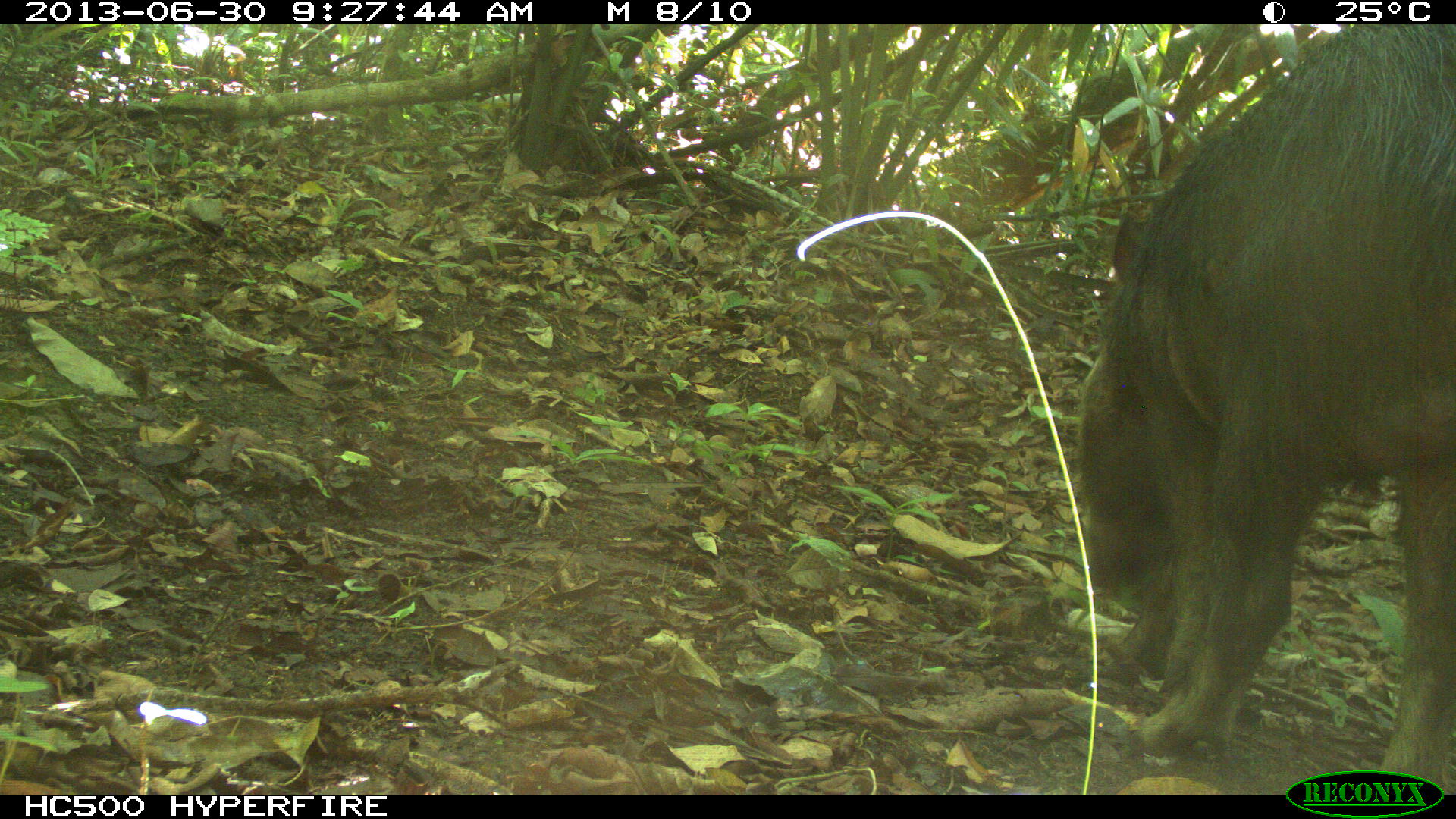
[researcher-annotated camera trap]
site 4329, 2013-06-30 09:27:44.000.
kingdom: Animalia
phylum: Chordata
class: Mammalia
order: Artiodactyla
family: Tayassuidae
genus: Tayassu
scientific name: Tayassu pecari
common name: white-lipped peccary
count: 1